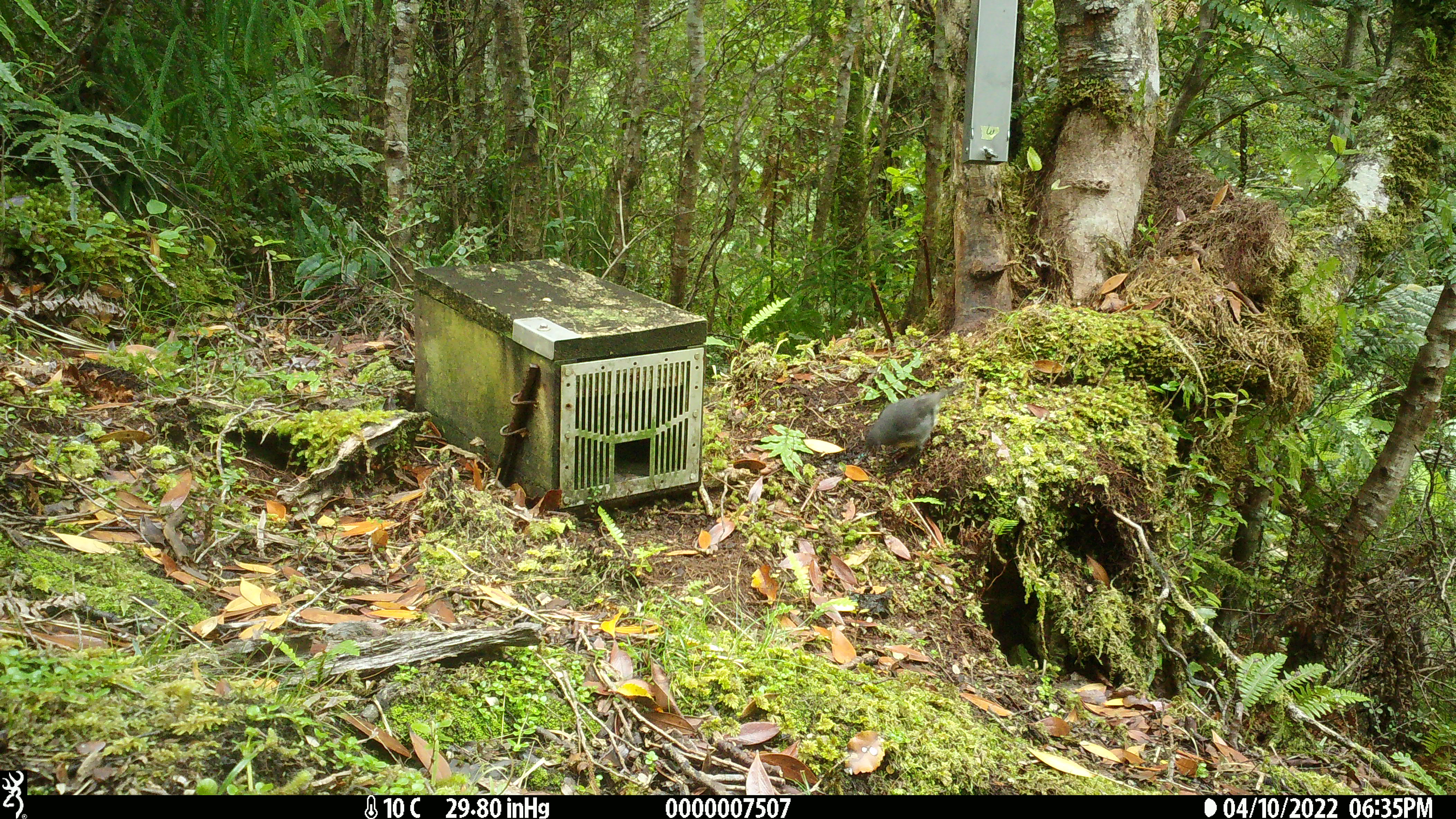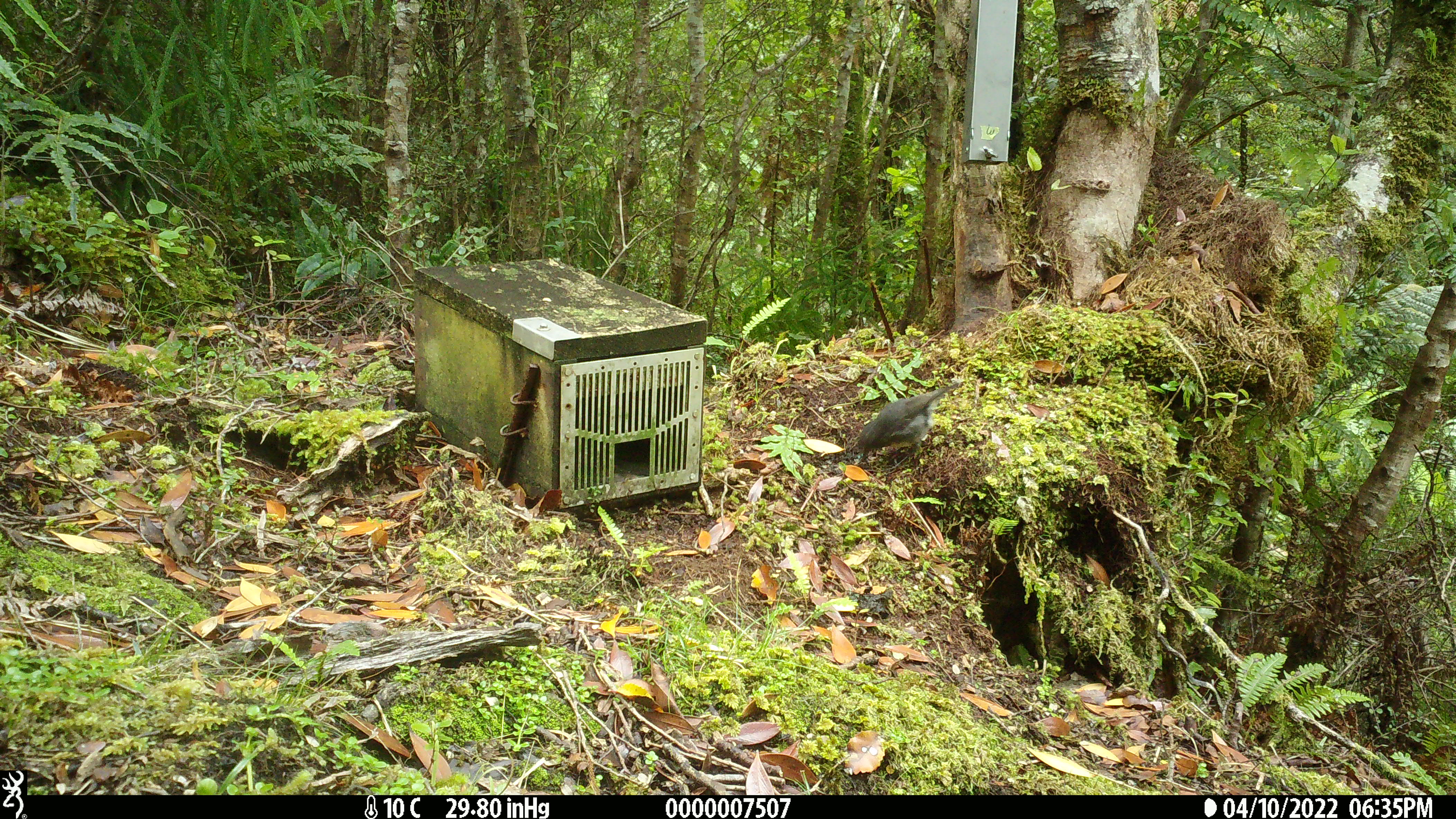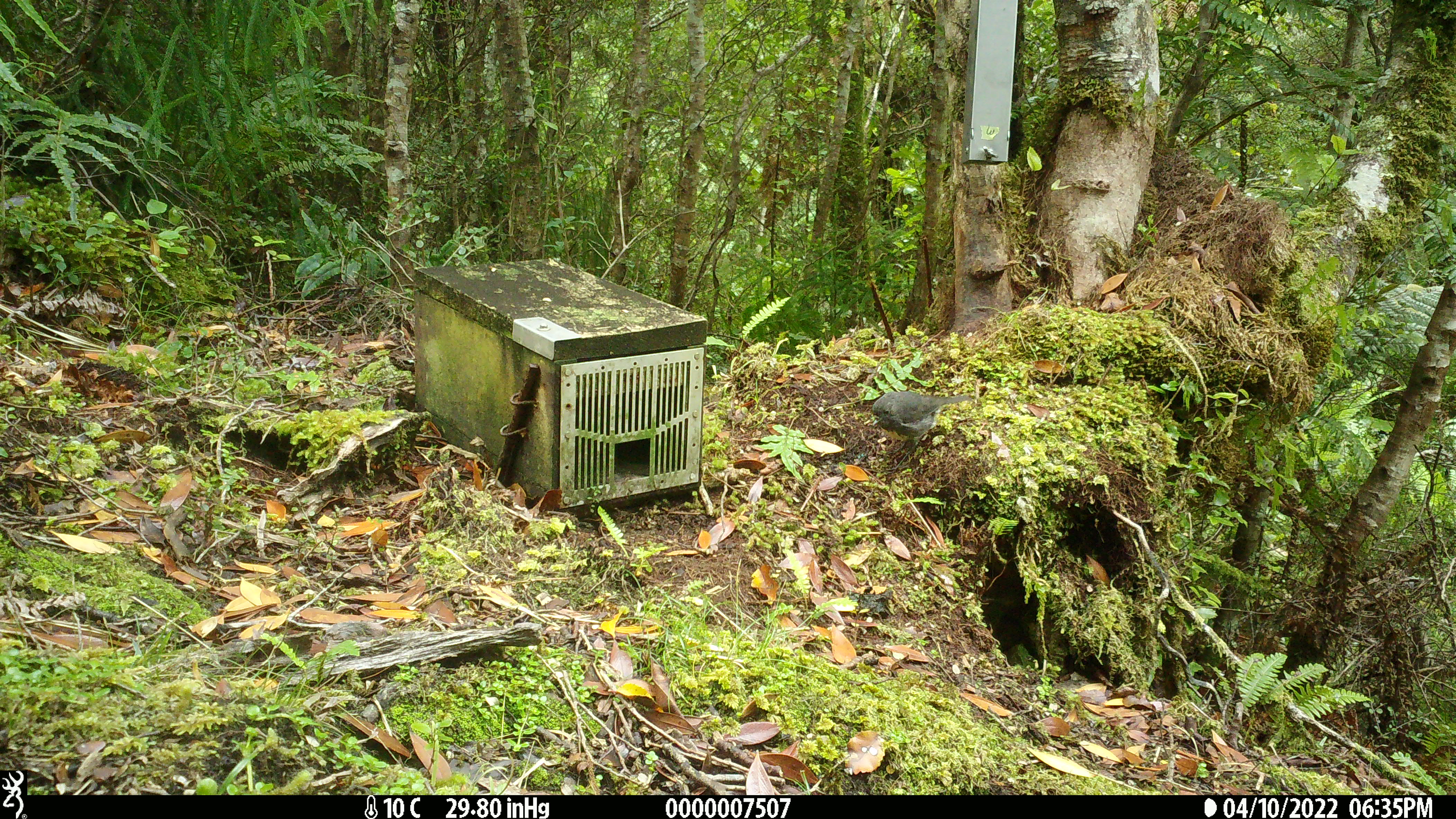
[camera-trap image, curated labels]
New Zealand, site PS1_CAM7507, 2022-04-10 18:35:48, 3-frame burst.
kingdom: Animalia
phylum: Chordata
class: Aves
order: Passeriformes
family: Petroicidae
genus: Petroica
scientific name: Petroica australis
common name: new zealand robin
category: robin